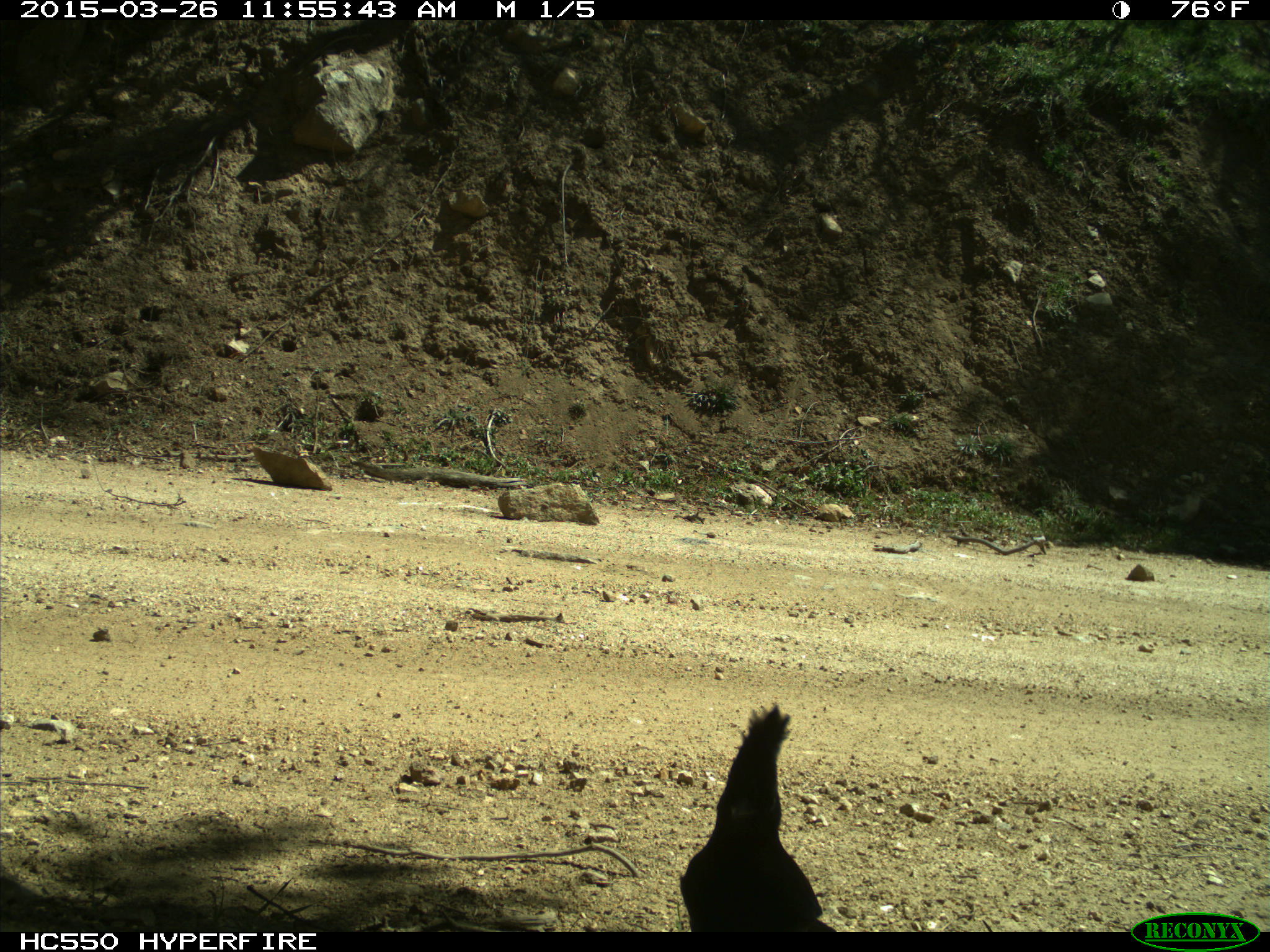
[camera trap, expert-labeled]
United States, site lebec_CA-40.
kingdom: Animalia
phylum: Chordata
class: Aves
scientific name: Aves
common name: birds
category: unidentified bird